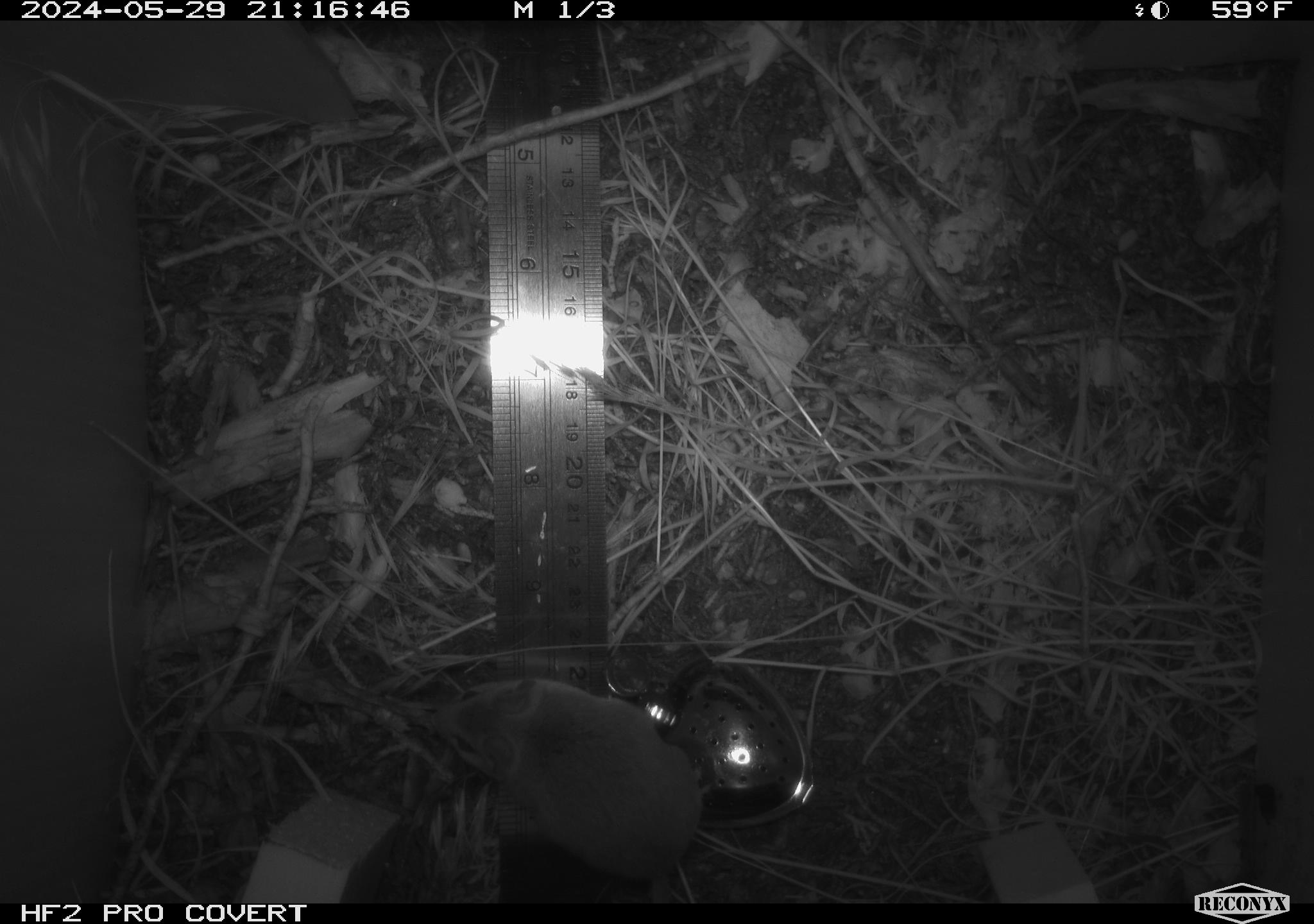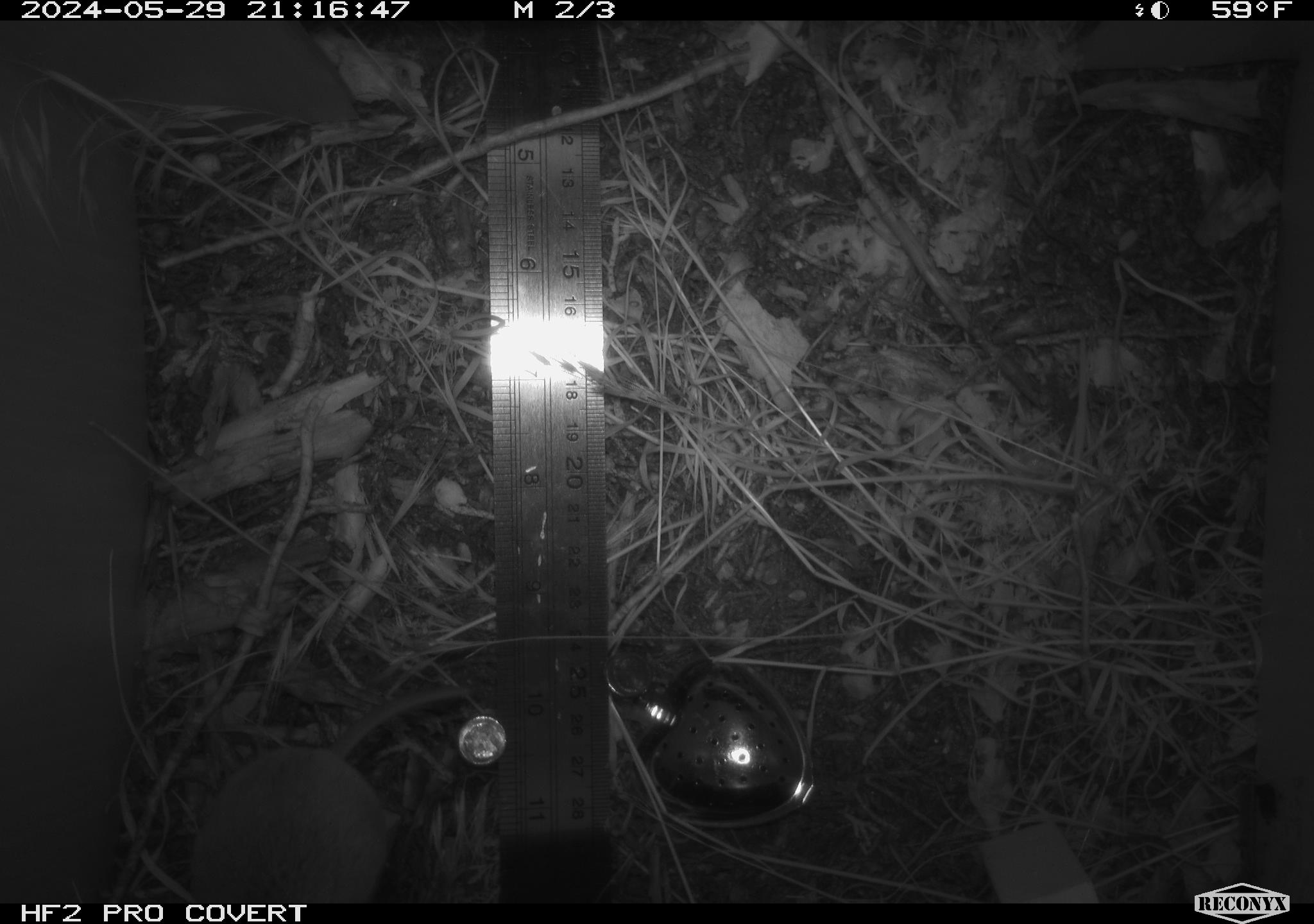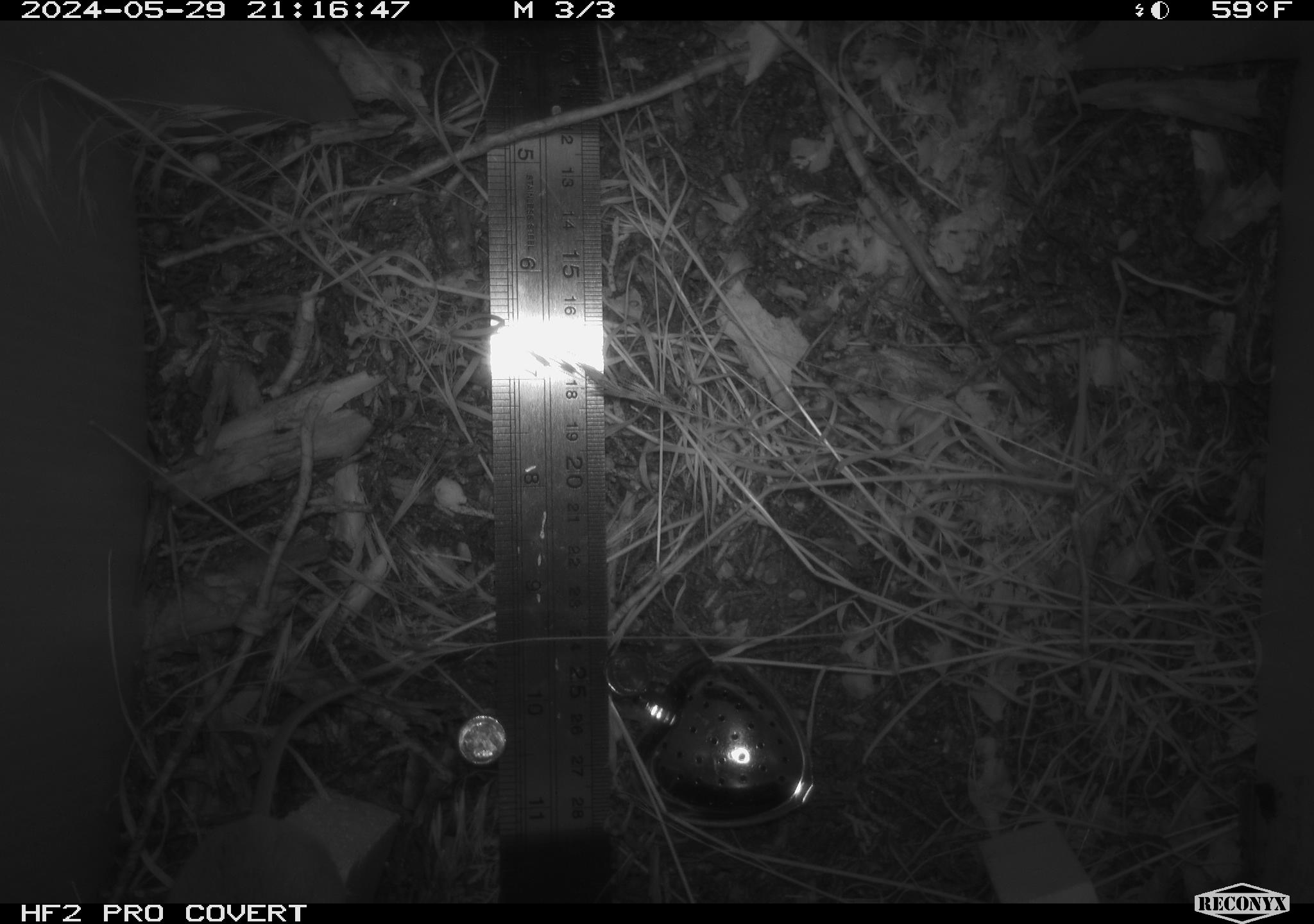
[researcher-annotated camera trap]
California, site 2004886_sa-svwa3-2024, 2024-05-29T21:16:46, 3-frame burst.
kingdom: Animalia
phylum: Chordata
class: Mammalia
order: Rodentia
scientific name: Rodentia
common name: mouse species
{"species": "mouse species (Rodentia)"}